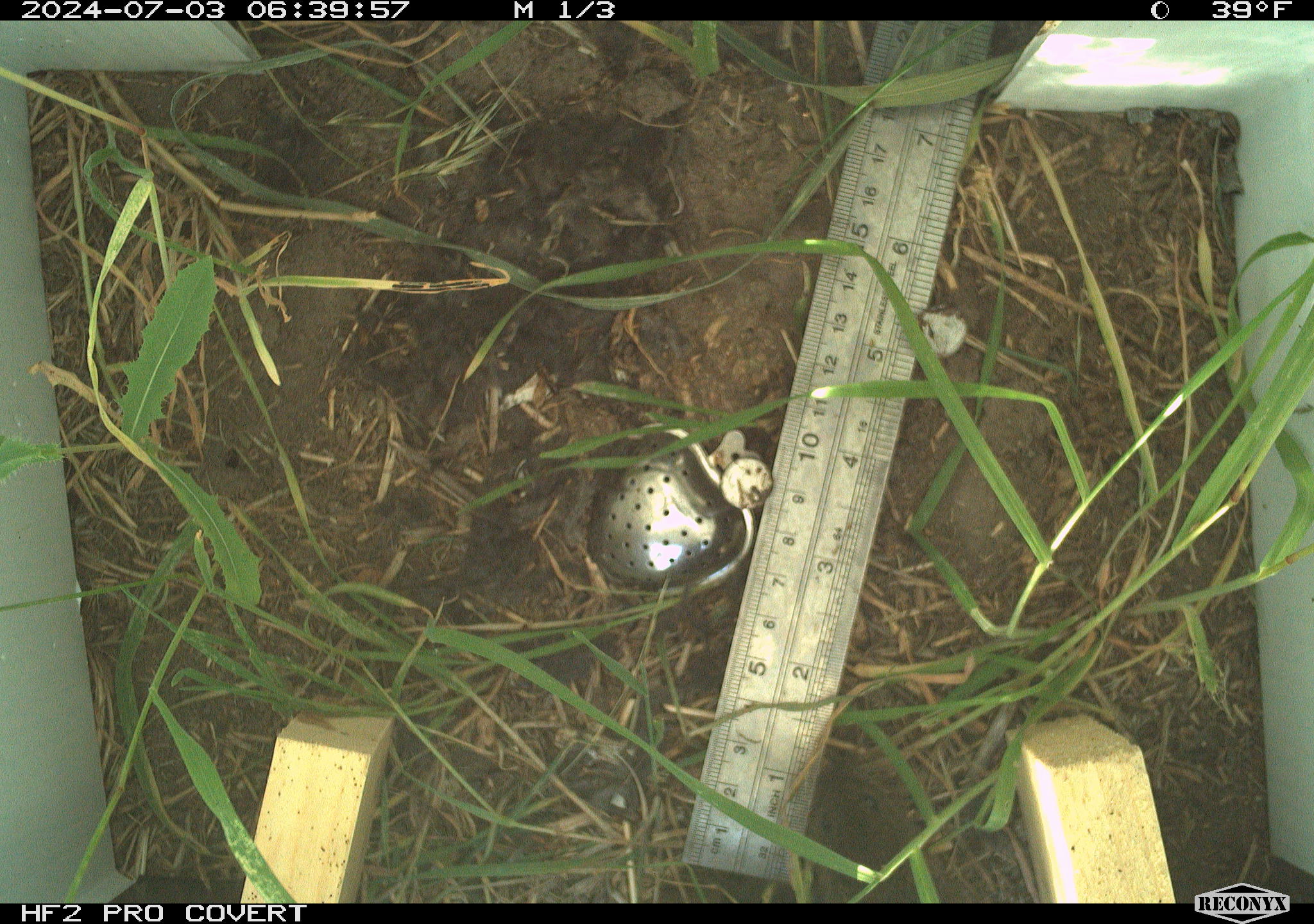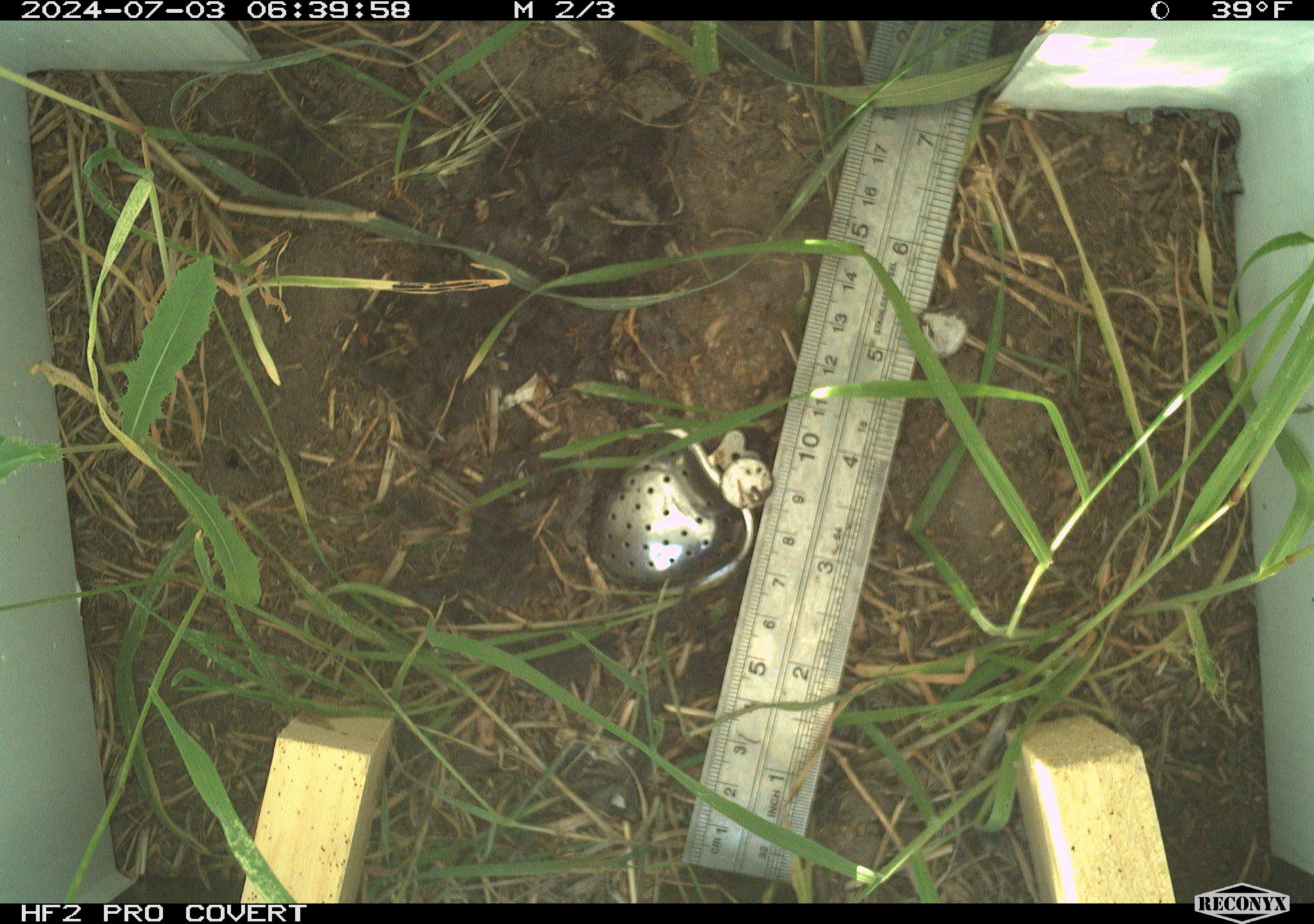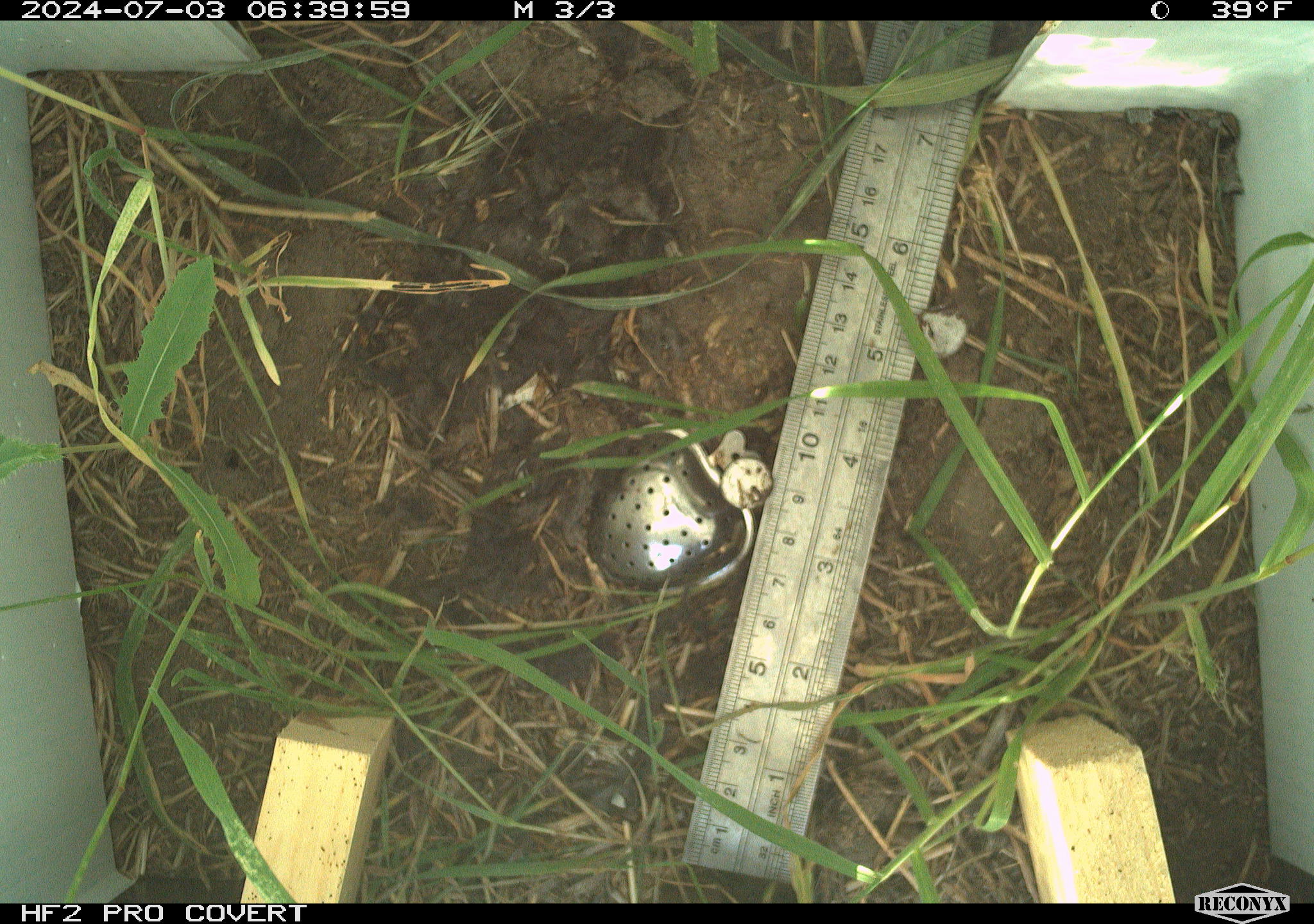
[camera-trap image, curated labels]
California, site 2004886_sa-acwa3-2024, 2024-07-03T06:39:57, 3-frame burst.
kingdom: Animalia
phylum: Chordata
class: Mammalia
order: Rodentia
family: Cricetidae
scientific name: Arvicolinae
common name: voles, lemmings, and muskrats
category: arvicolinae subfamily